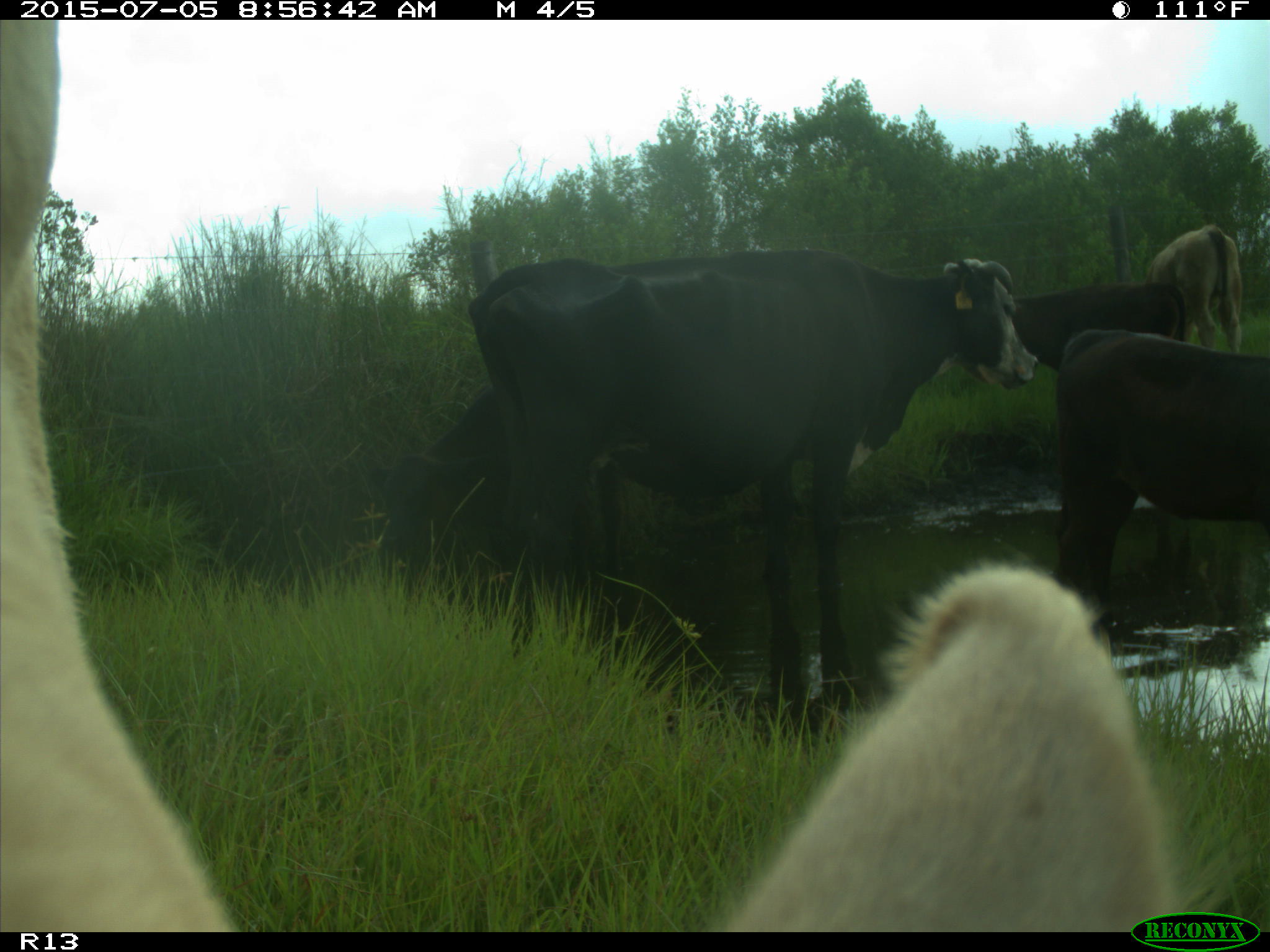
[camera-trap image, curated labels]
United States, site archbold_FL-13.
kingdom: Animalia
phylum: Chordata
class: Mammalia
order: Artiodactyla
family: Bovidae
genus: Bos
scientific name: Bos taurus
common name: domestic cow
Bos taurus (domestic cow).